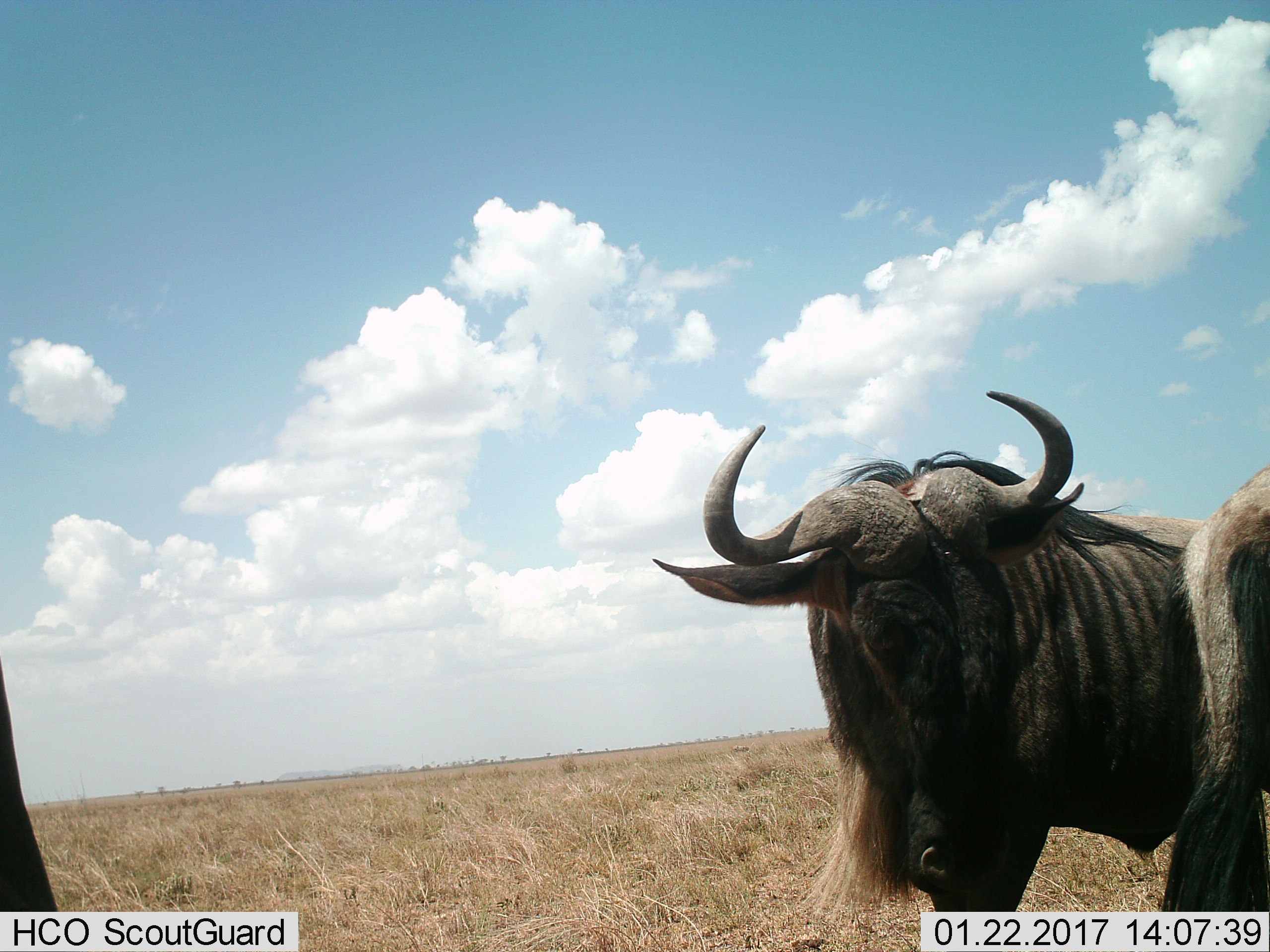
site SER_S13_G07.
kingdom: Animalia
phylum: Chordata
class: Mammalia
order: Artiodactyla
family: Bovidae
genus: Connochaetes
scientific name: Connochaetes taurinus taurinus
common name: blue wildebeest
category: wildebeestblue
Wildebeestblue (blue wildebeest) (Connochaetes taurinus taurinus), count 3. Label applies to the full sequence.